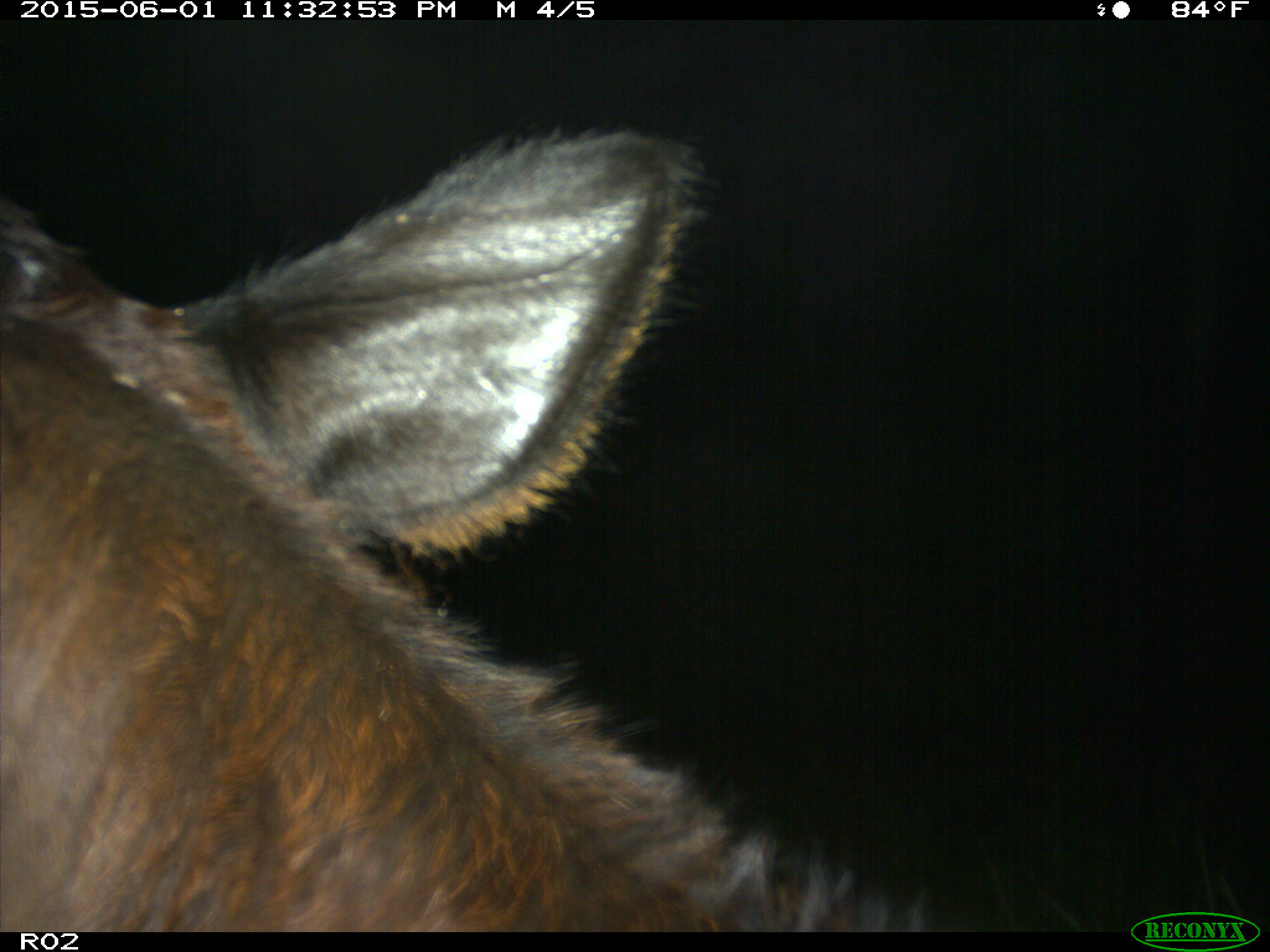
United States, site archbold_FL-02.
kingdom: Animalia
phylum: Chordata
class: Mammalia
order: Artiodactyla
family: Bovidae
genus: Bos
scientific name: Bos taurus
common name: domestic cow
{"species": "Bos taurus (domestic cow)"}